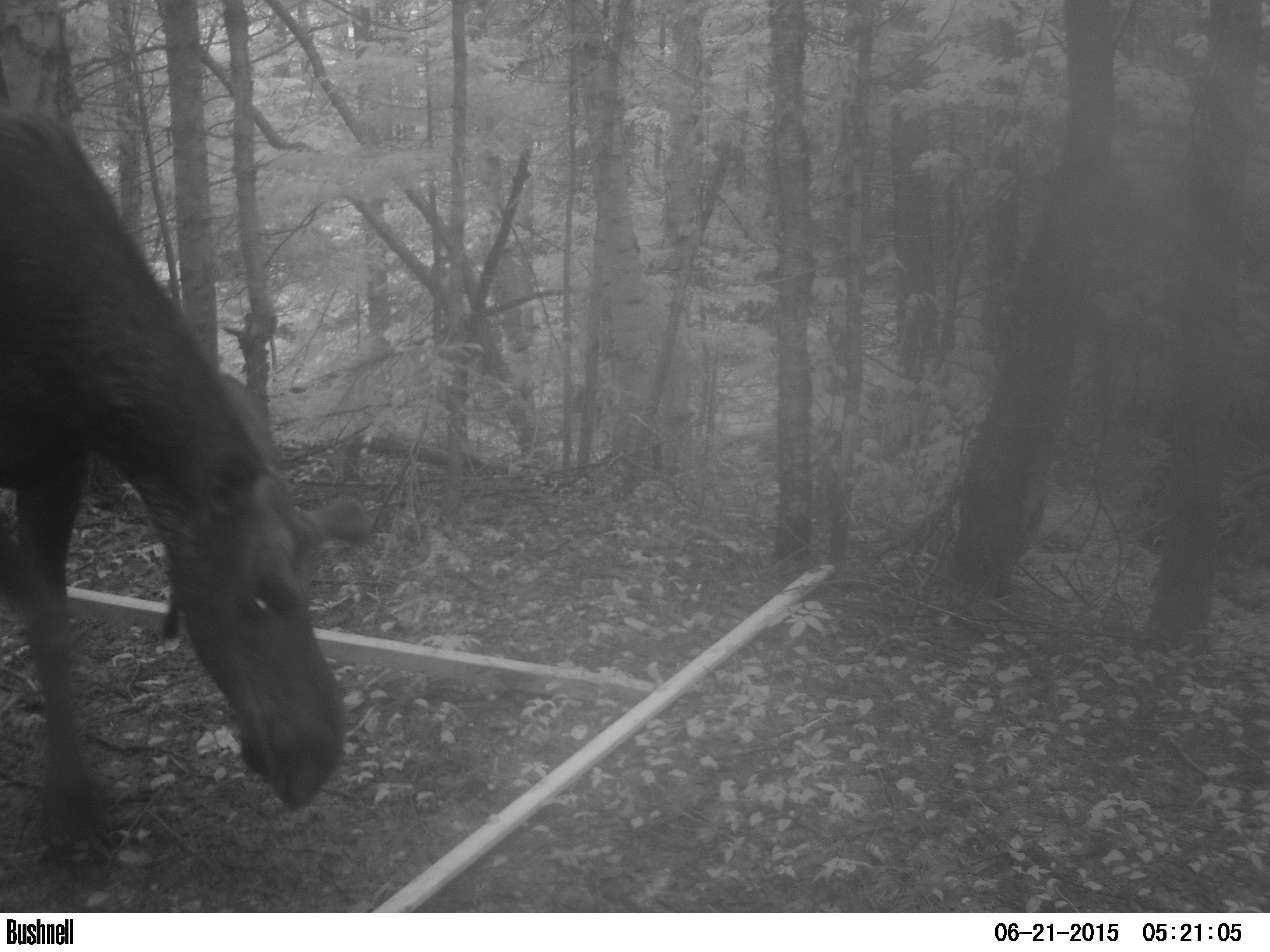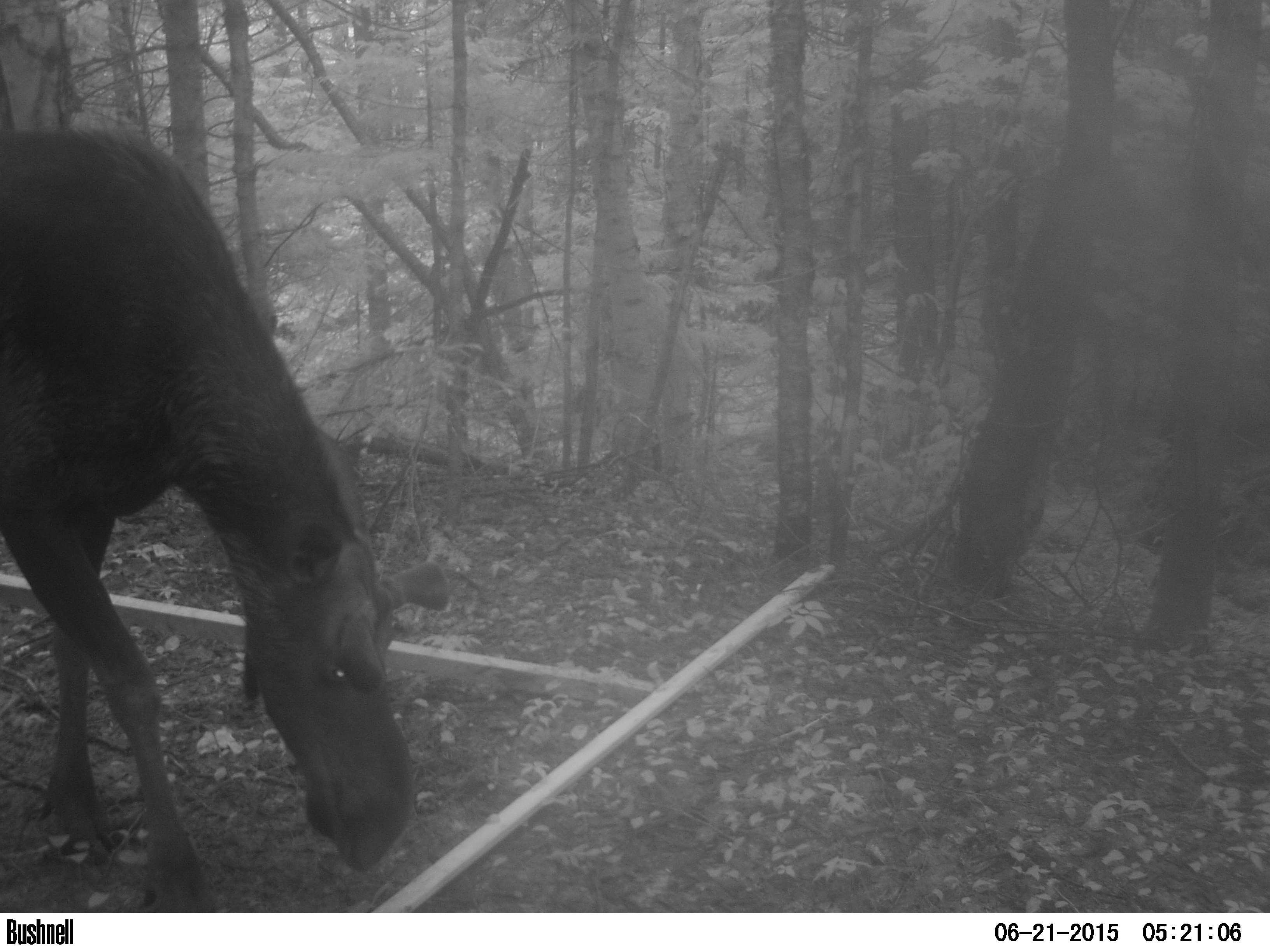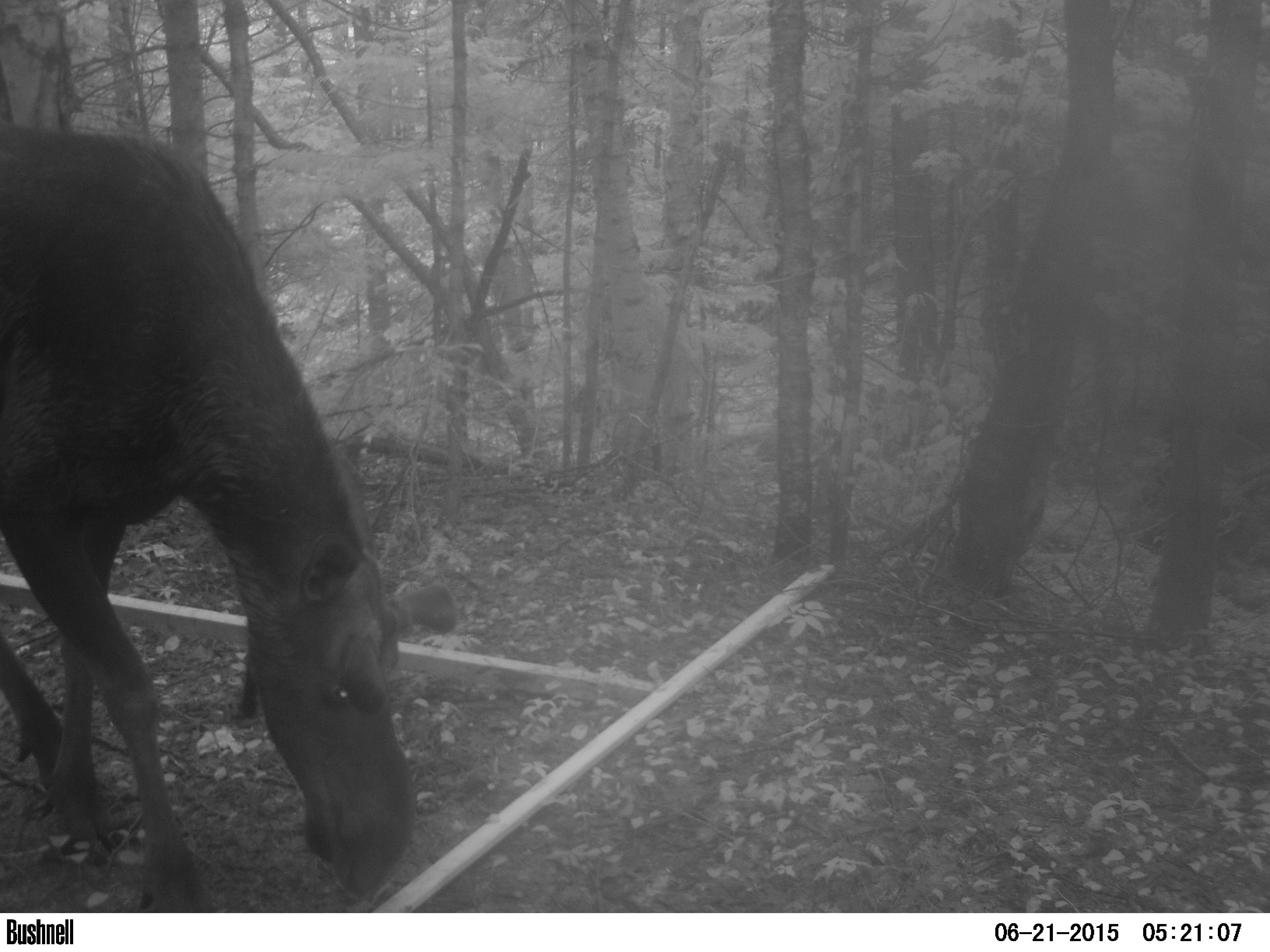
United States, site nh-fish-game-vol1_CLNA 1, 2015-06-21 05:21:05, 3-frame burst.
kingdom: Animalia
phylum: Chordata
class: Mammalia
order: Artiodactyla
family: Cervidae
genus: Alces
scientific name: Alces alces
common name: moose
Moose (Alces alces).